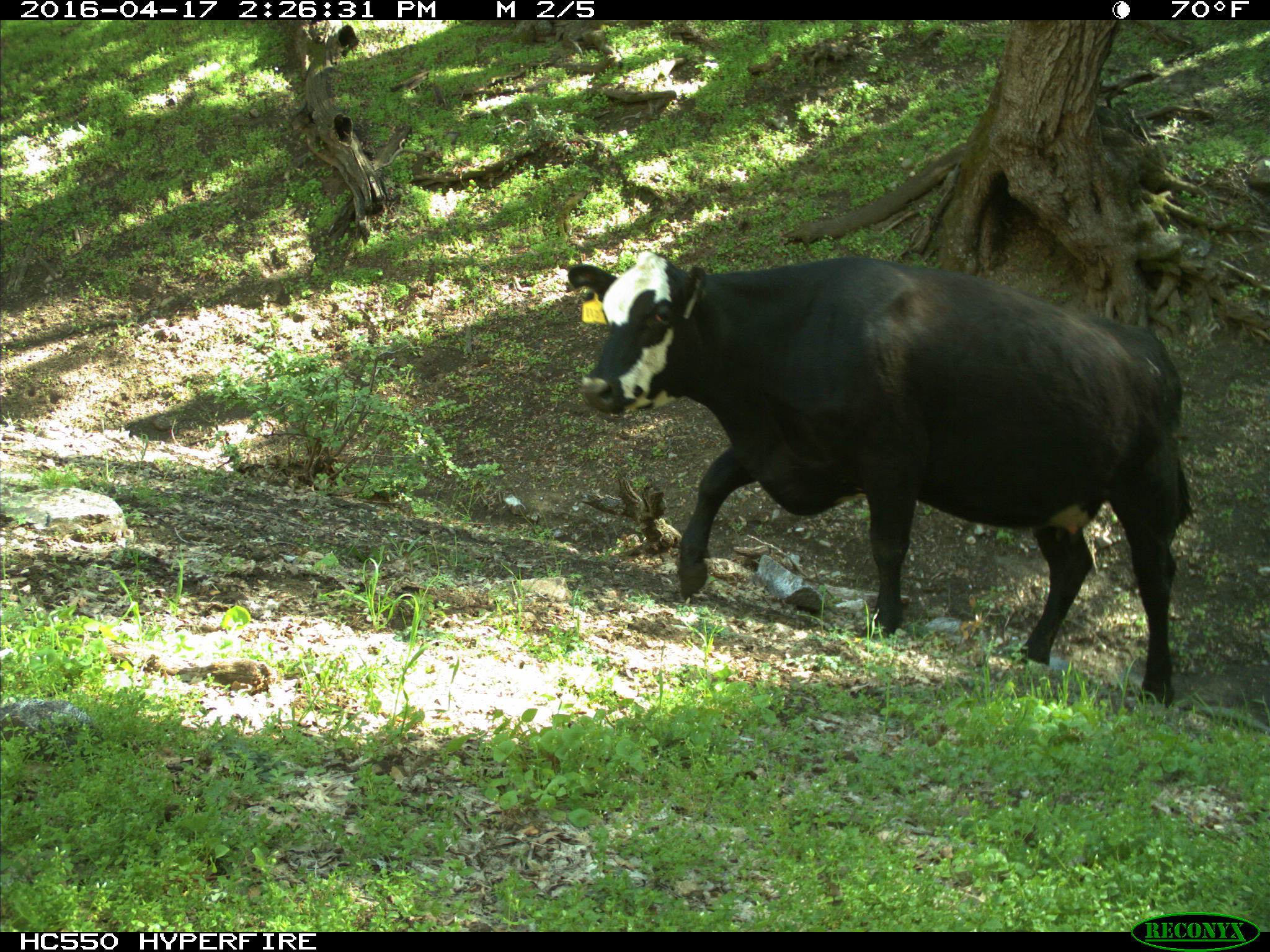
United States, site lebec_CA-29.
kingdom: Animalia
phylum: Chordata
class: Mammalia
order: Artiodactyla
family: Bovidae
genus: Bos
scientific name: Bos taurus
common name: domestic cow